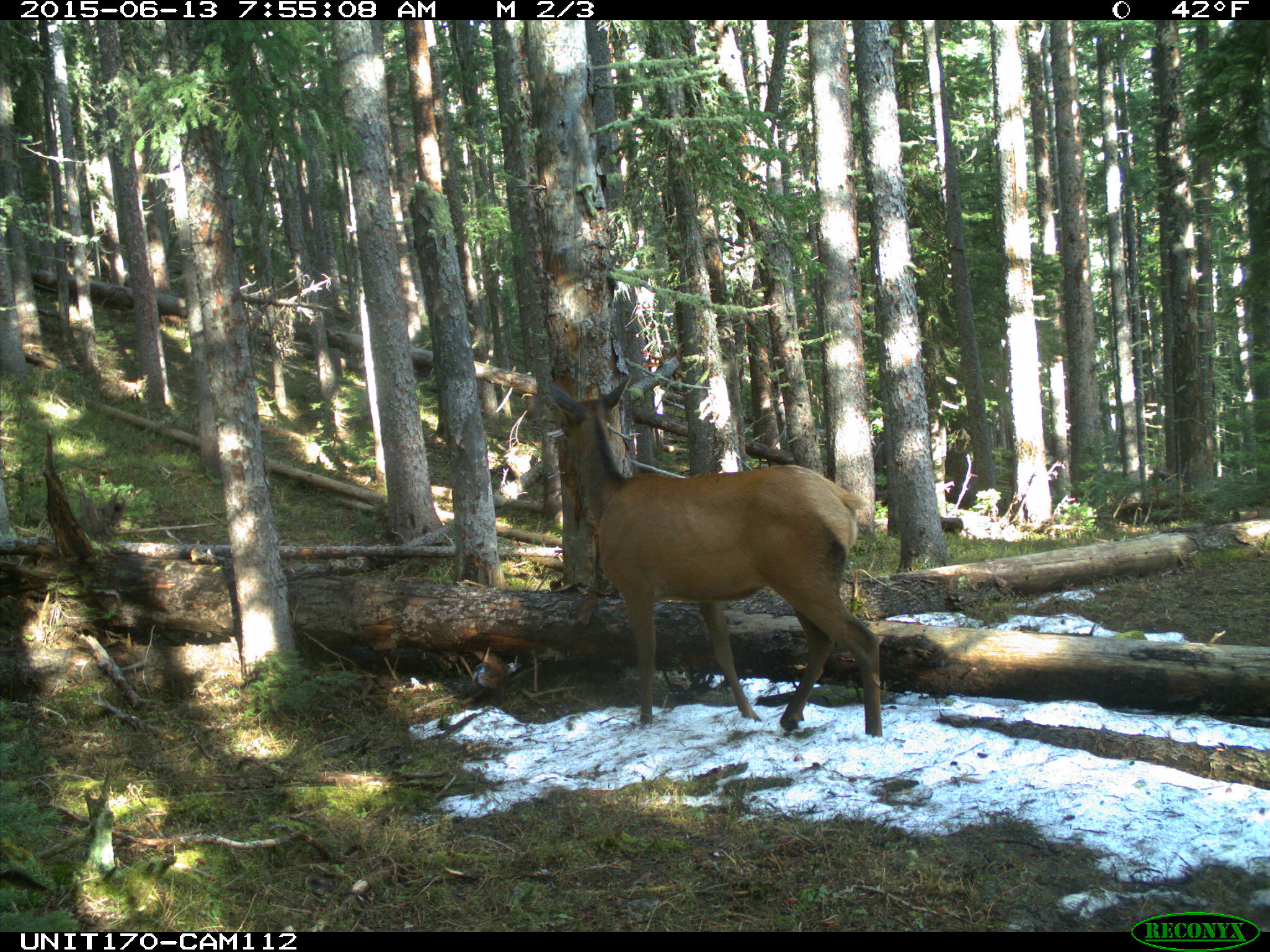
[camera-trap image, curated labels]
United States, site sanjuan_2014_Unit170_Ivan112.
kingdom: Animalia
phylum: Chordata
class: Mammalia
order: Artiodactyla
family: Cervidae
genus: Cervus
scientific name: Cervus elaphus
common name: red deer